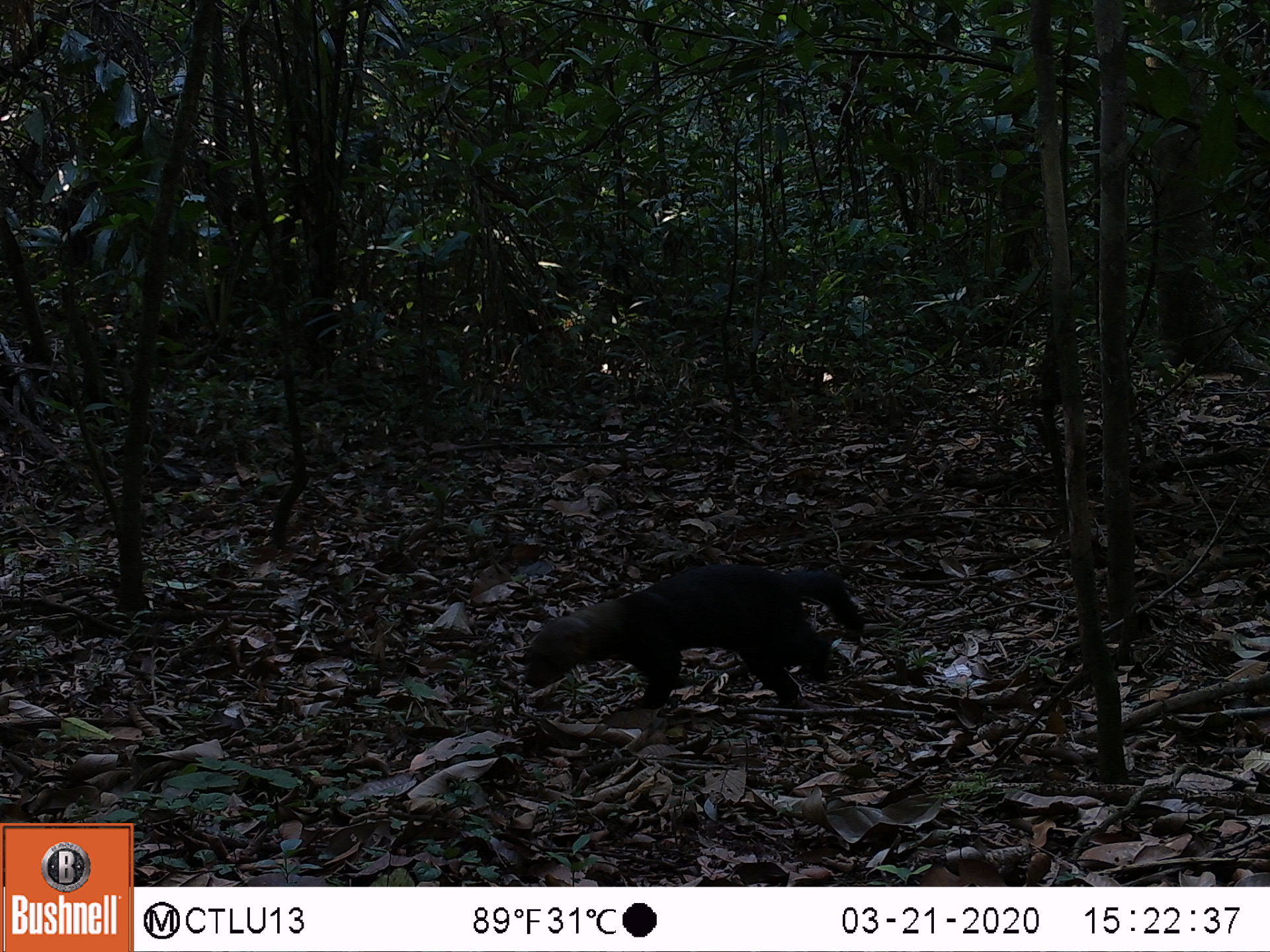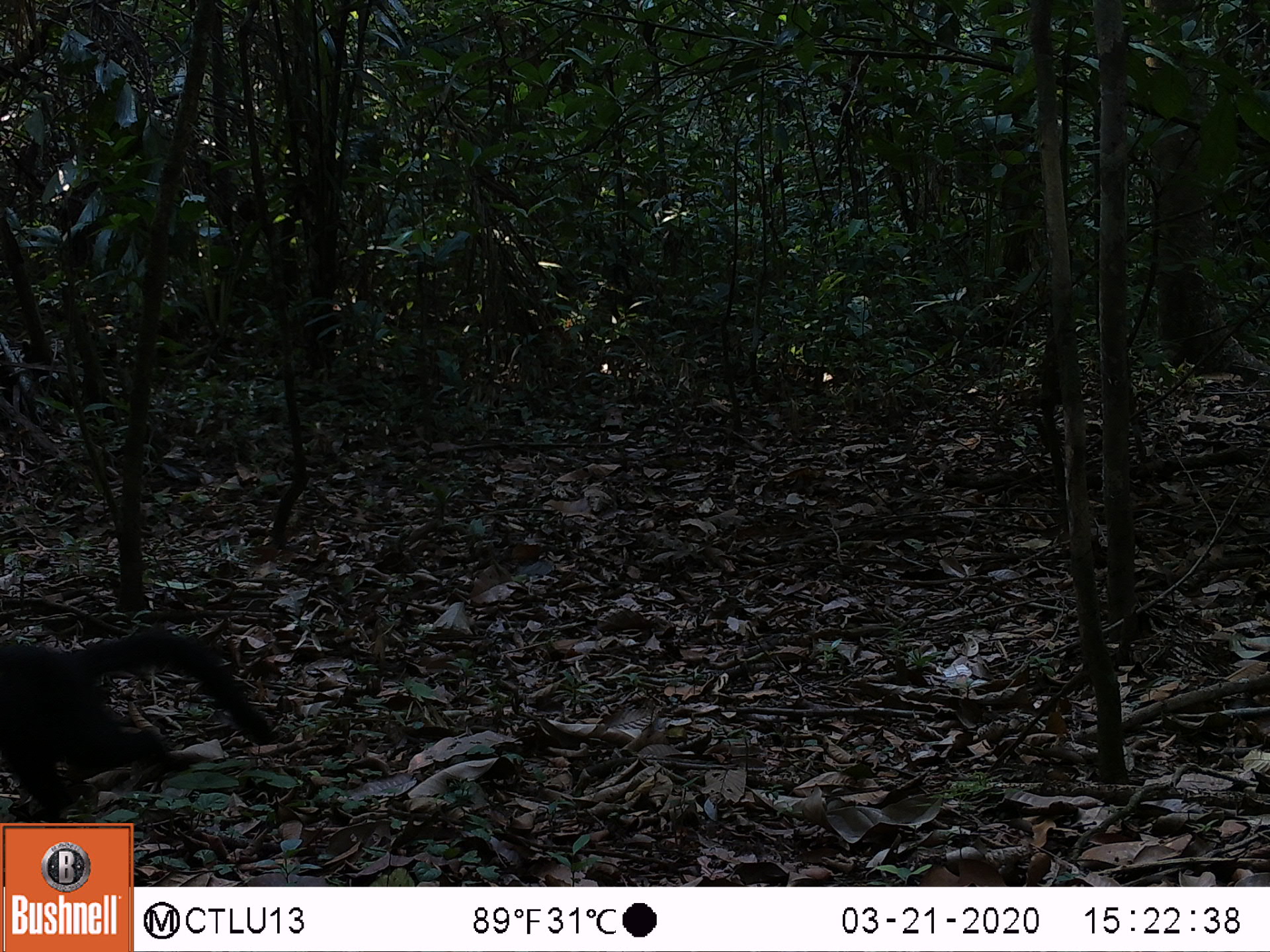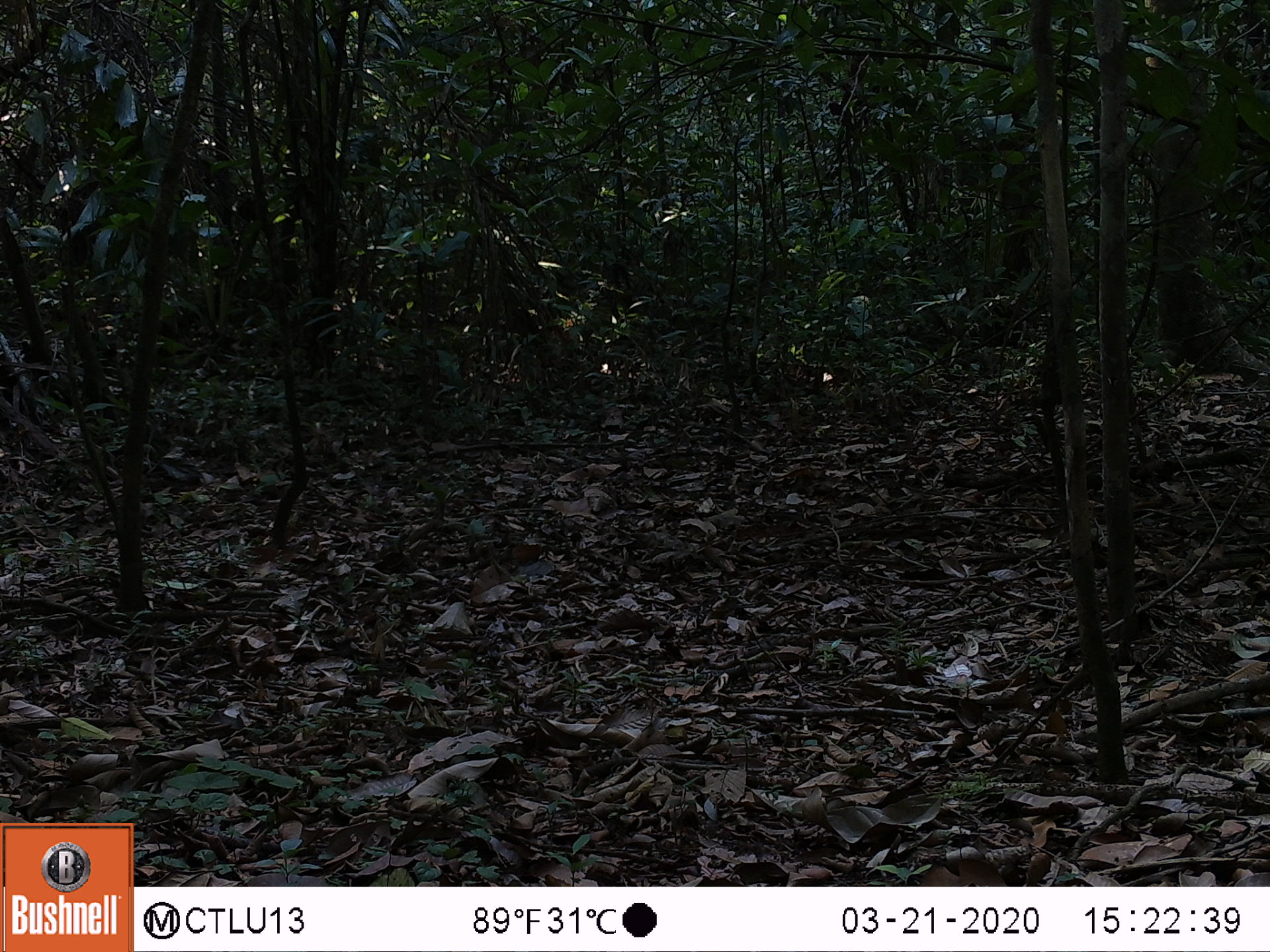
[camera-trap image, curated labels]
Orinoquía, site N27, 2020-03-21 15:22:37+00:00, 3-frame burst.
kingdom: Animalia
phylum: Chordata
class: Mammalia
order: Carnivora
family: Mustelidae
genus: Eira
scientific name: Eira barbara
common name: tayra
Tayra (Eira barbara).